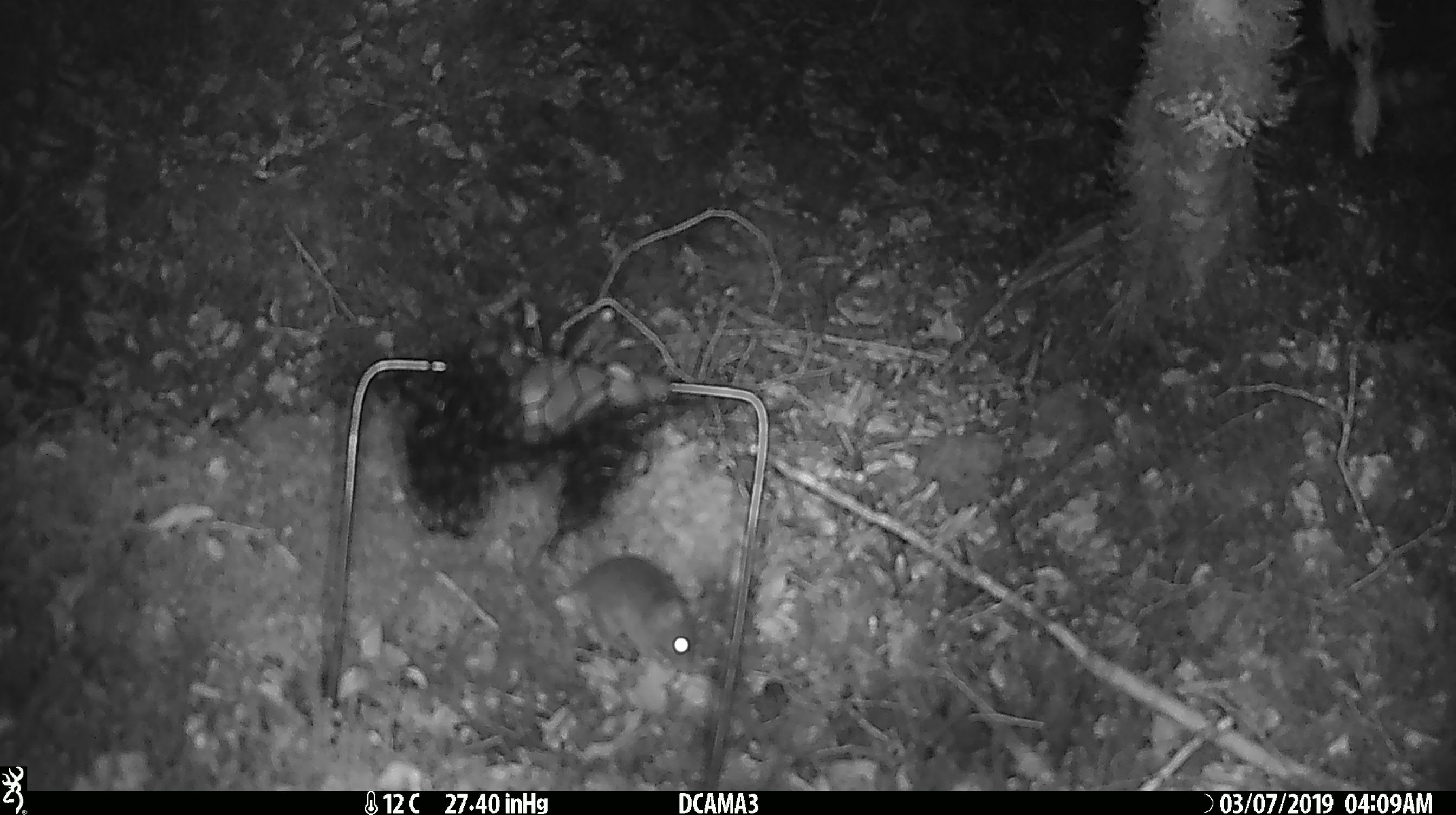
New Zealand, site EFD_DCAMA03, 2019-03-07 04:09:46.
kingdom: Animalia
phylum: Chordata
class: Mammalia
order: Rodentia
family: Muridae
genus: Mus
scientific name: Mus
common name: mouse